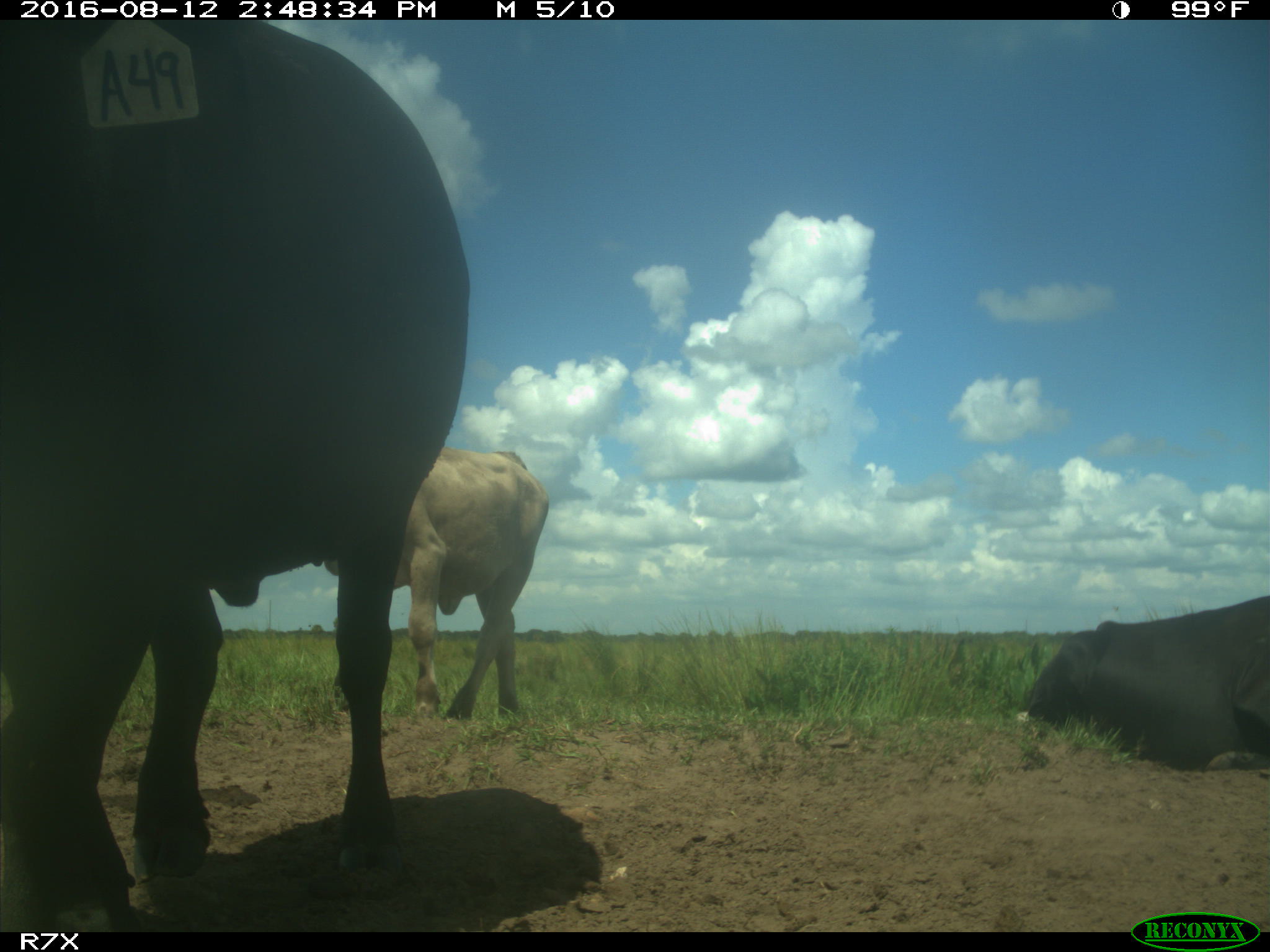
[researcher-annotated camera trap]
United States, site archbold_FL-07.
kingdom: Animalia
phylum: Chordata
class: Mammalia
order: Artiodactyla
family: Bovidae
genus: Bos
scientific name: Bos taurus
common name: domestic cow